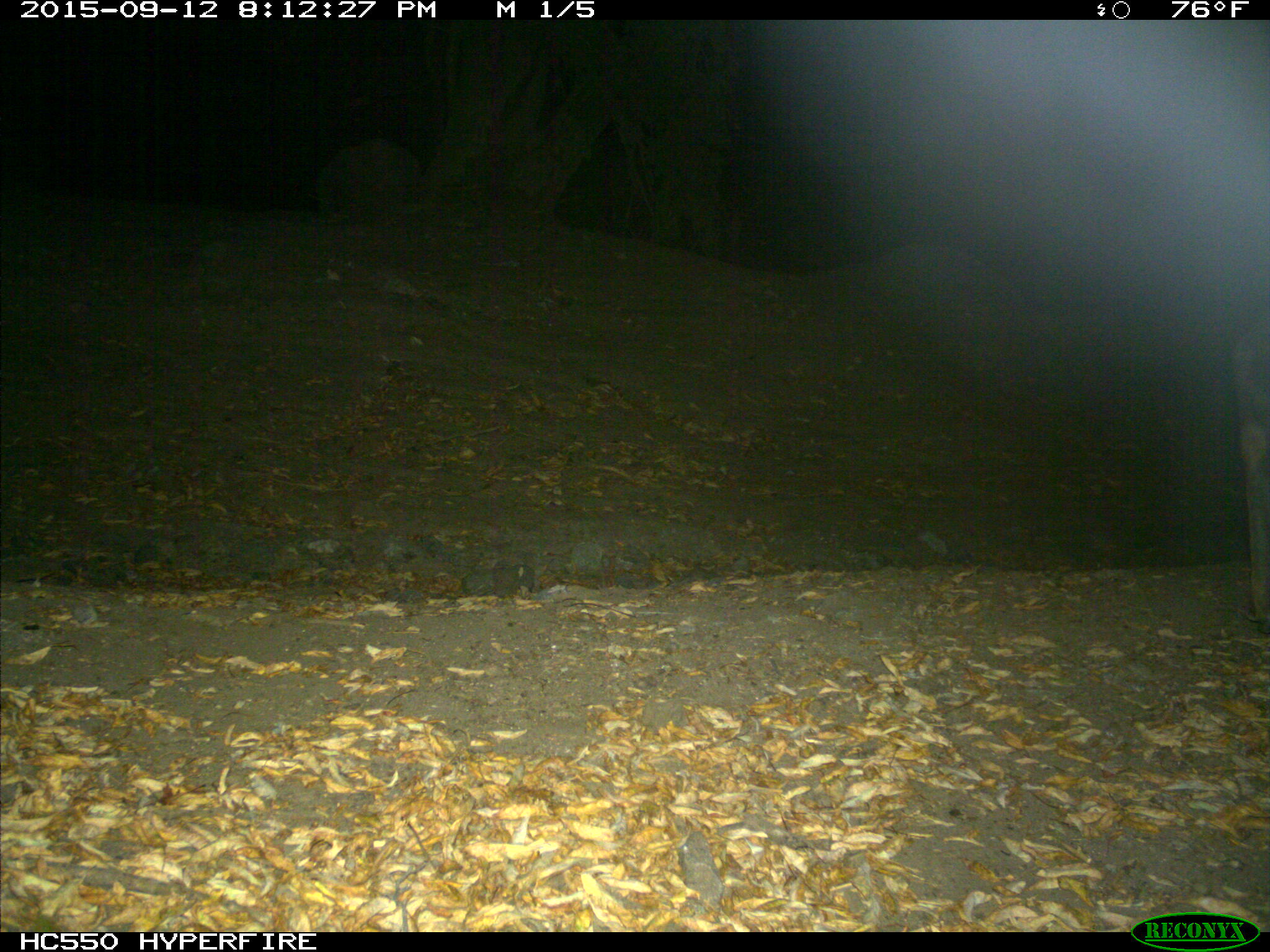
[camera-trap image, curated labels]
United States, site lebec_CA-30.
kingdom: Animalia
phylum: Chordata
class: Mammalia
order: Artiodactyla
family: Cervidae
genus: Cervus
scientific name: Cervus canadensis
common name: elk